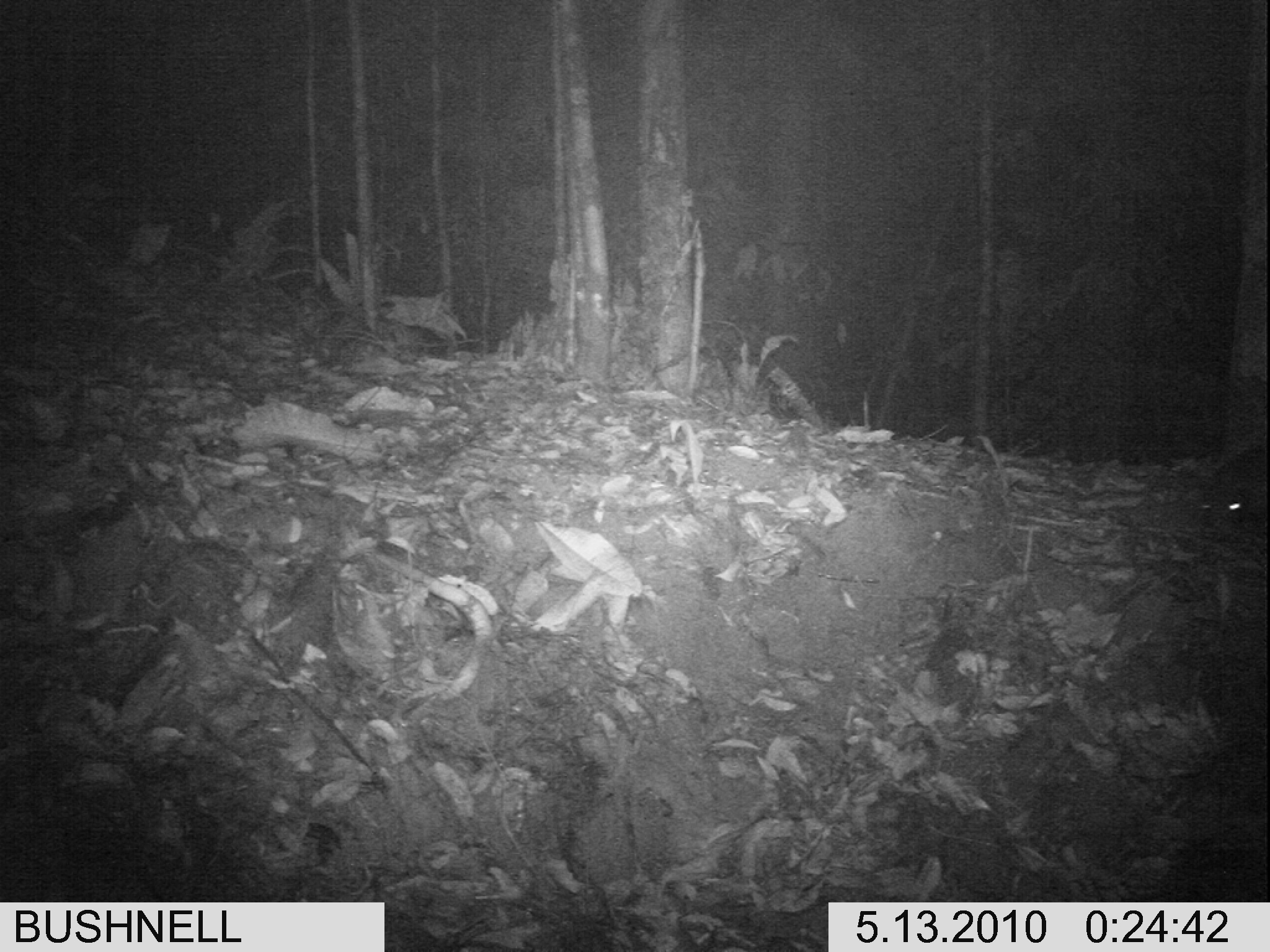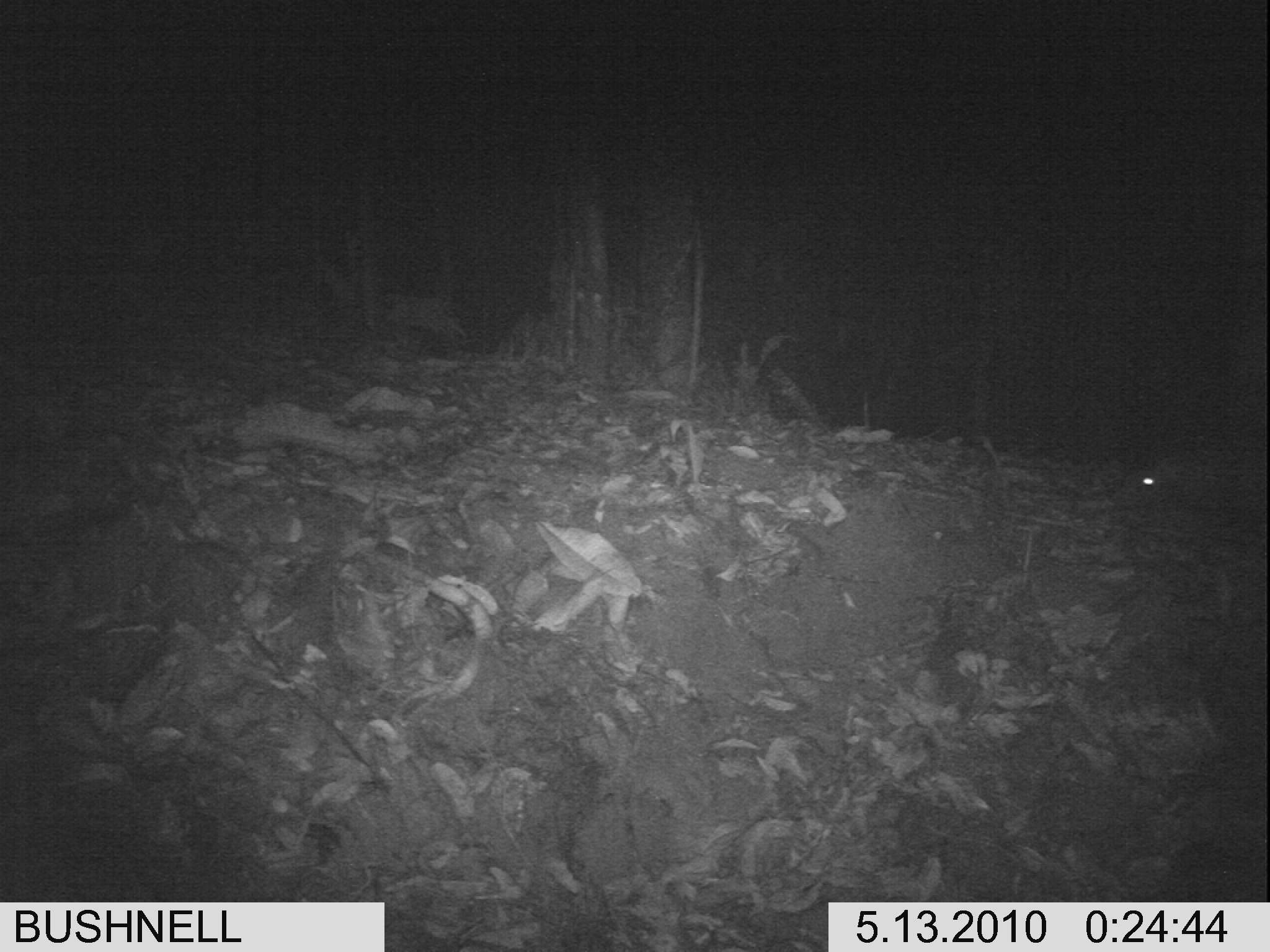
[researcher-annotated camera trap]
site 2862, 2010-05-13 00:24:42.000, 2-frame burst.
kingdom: Animalia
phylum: Chordata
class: Mammalia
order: Rodentia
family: Hystricidae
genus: Hystrix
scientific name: Hystrix brachyura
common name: east asian porcupine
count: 1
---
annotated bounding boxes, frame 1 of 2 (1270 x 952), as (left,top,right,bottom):
hystrix brachyura: (1188,446,1270,536)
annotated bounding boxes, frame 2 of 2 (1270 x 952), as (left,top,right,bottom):
hystrix brachyura: (1111,456,1270,530)